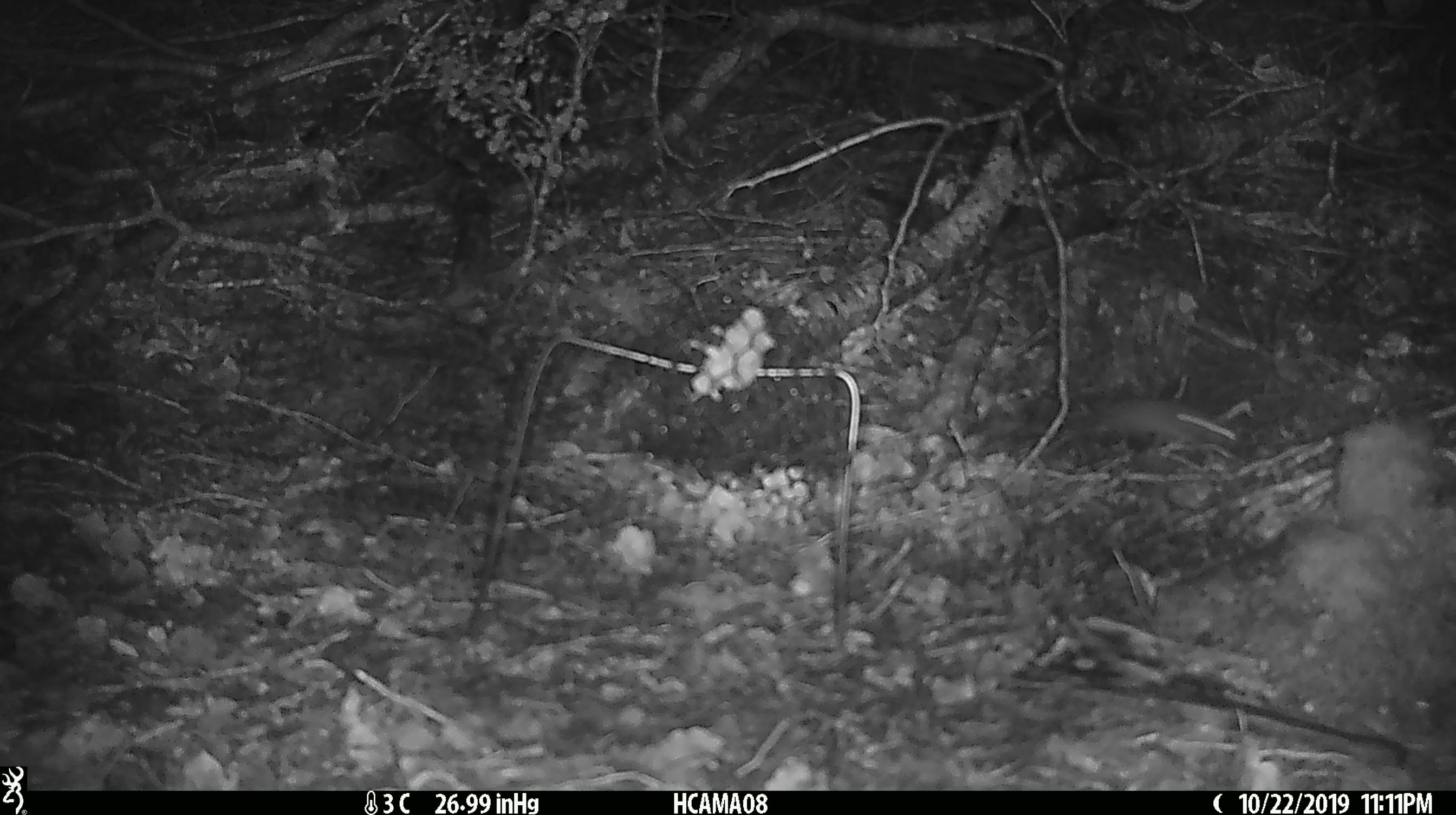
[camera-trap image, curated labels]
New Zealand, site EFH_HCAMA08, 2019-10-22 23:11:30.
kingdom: Animalia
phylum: Chordata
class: Mammalia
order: Rodentia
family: Muridae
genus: Mus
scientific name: Mus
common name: mouse